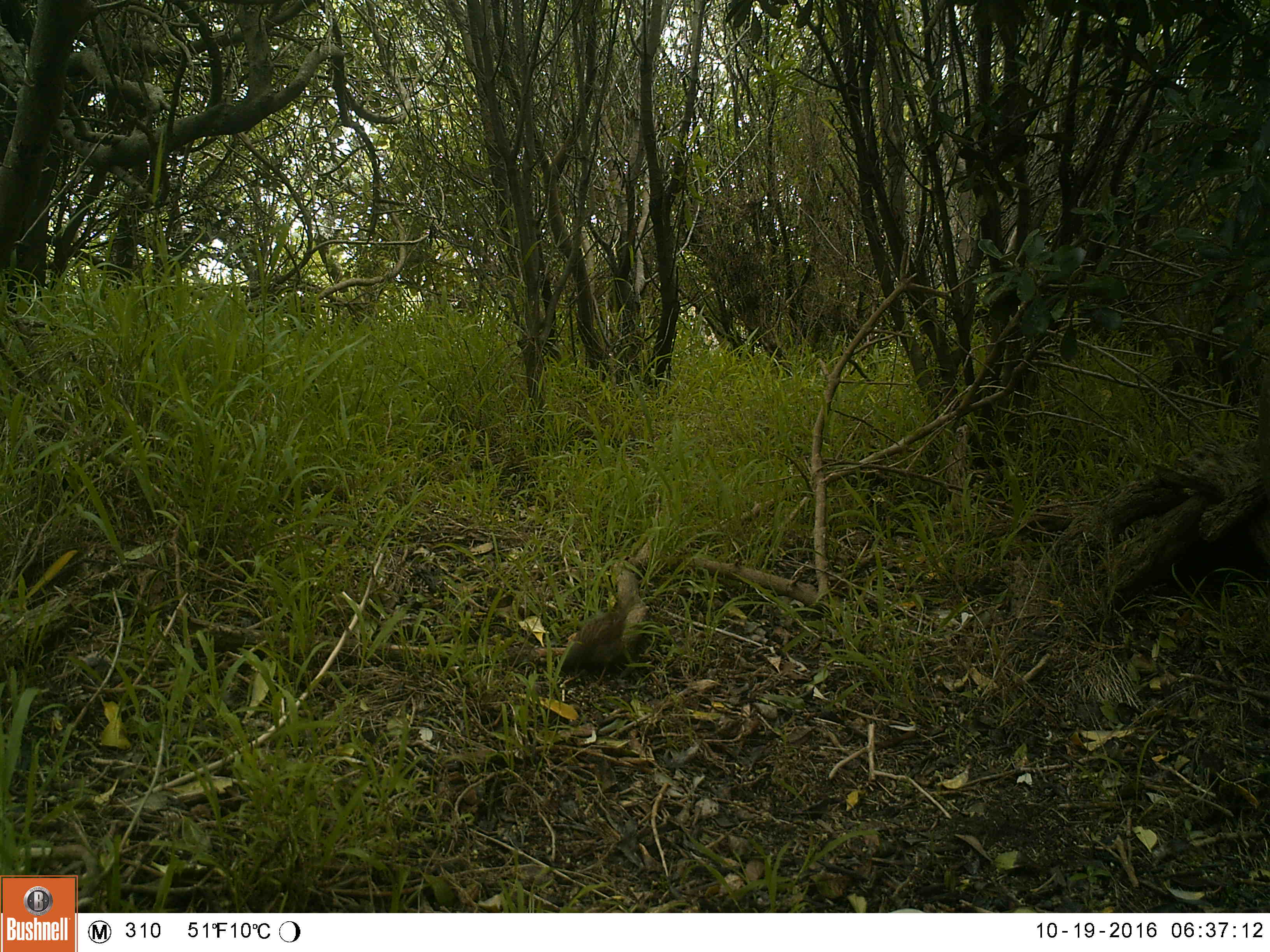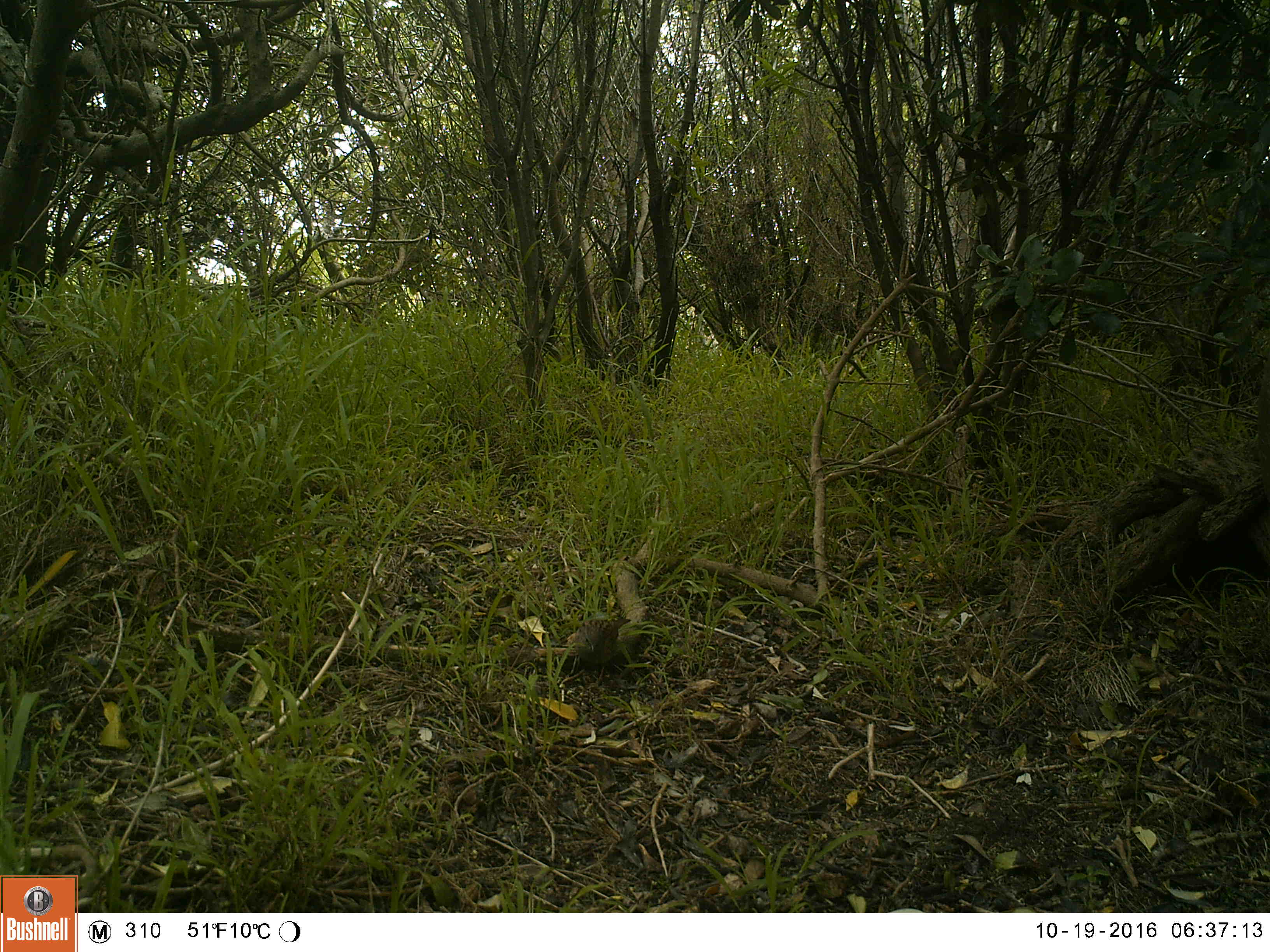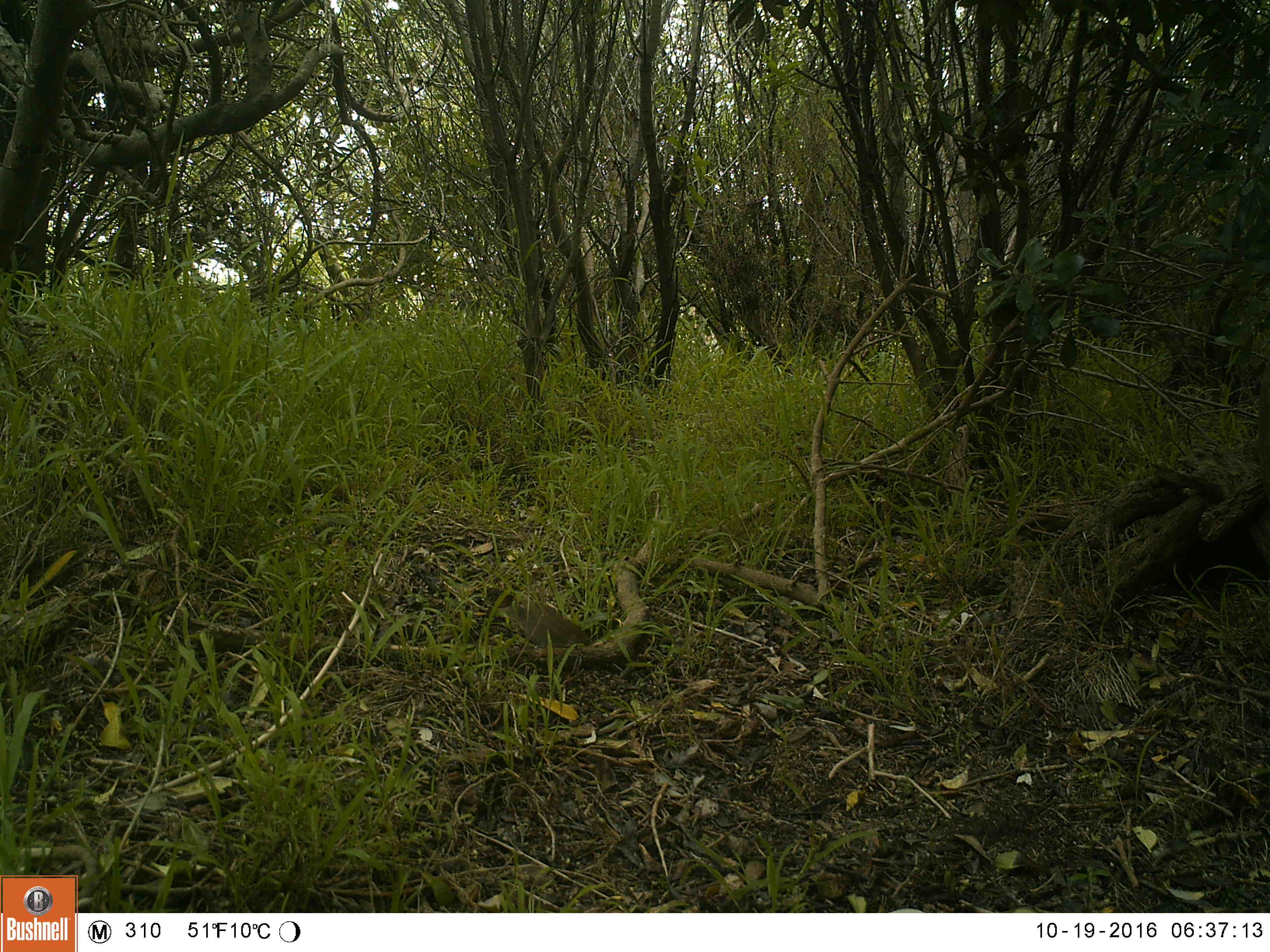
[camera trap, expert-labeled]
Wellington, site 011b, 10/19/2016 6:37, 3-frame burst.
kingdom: Animalia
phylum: Chordata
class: Aves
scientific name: Aves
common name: bird